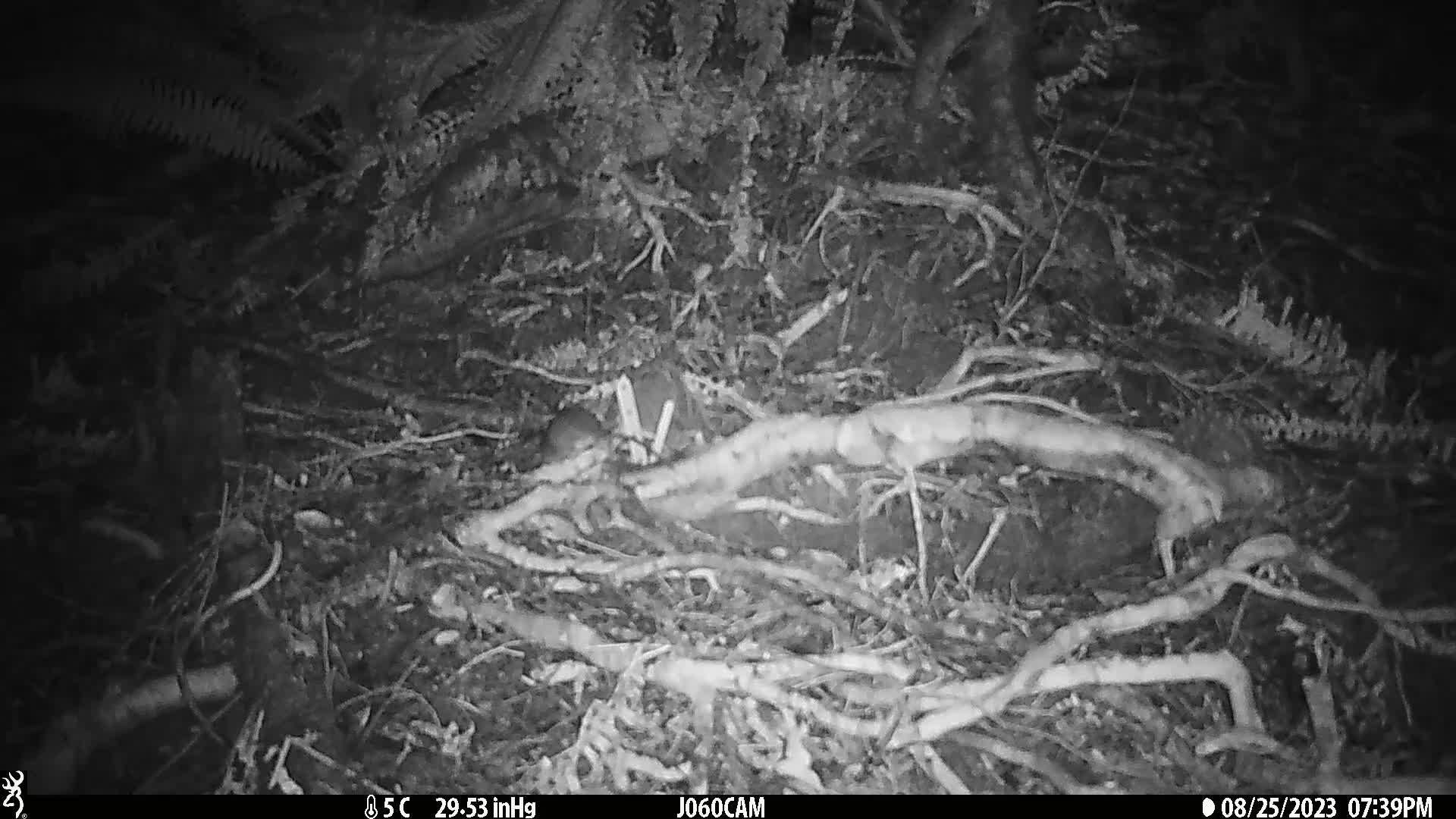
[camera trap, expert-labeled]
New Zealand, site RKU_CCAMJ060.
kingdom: Animalia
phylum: Chordata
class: Mammalia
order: Rodentia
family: Muridae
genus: Rattus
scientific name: Rattus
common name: rat